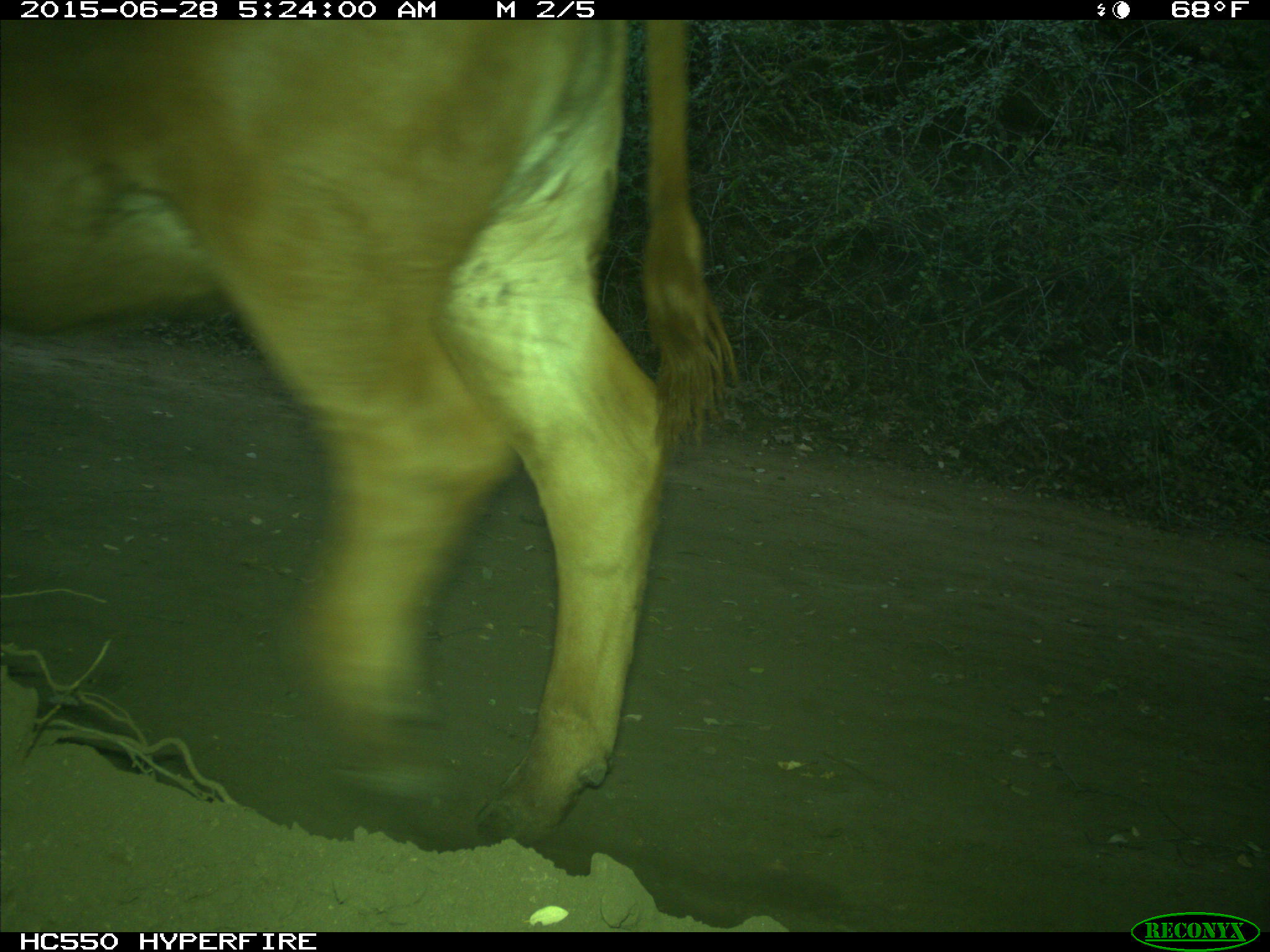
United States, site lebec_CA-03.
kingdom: Animalia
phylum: Chordata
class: Mammalia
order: Artiodactyla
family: Bovidae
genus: Bos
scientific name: Bos taurus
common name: domestic cow